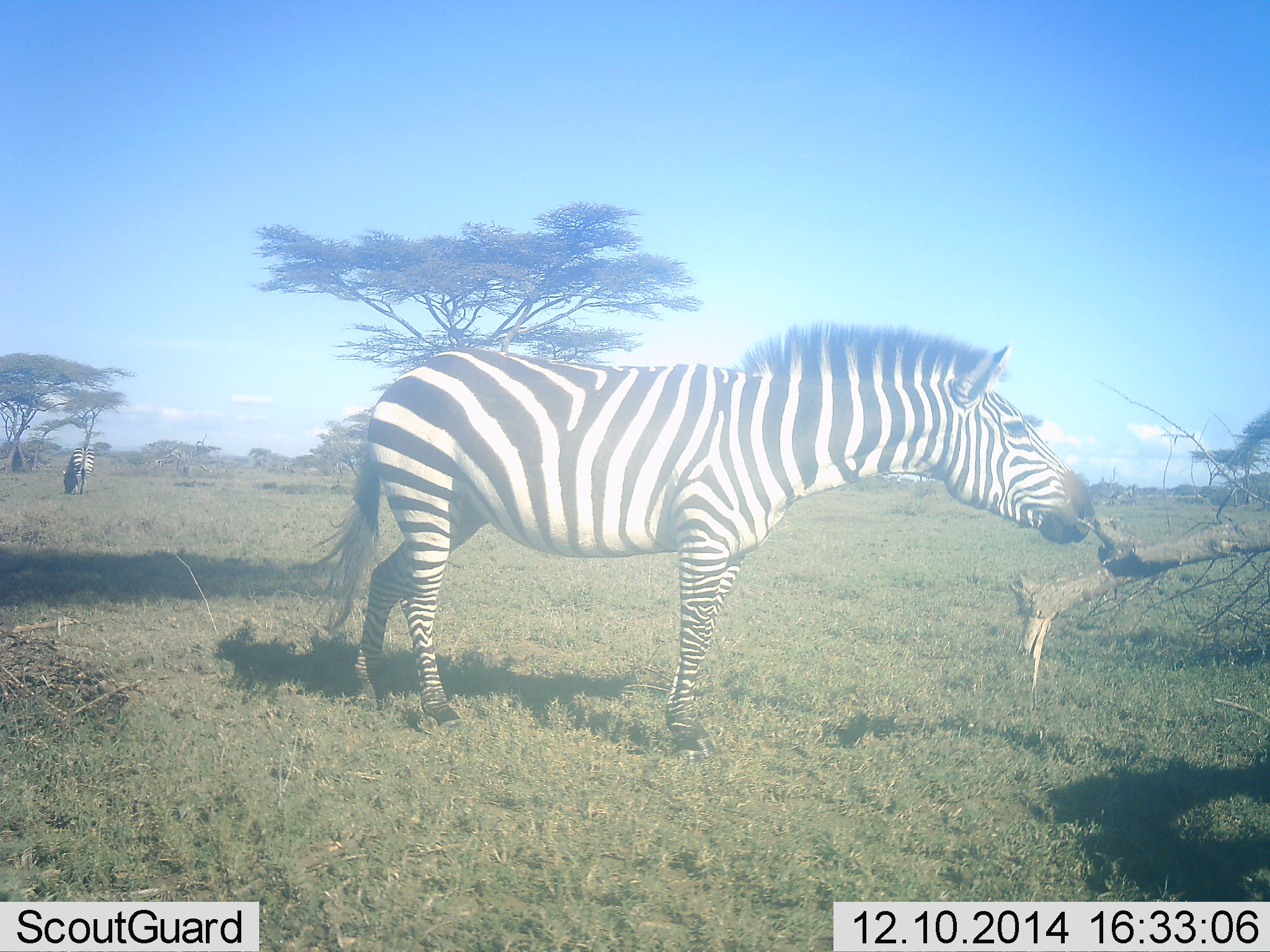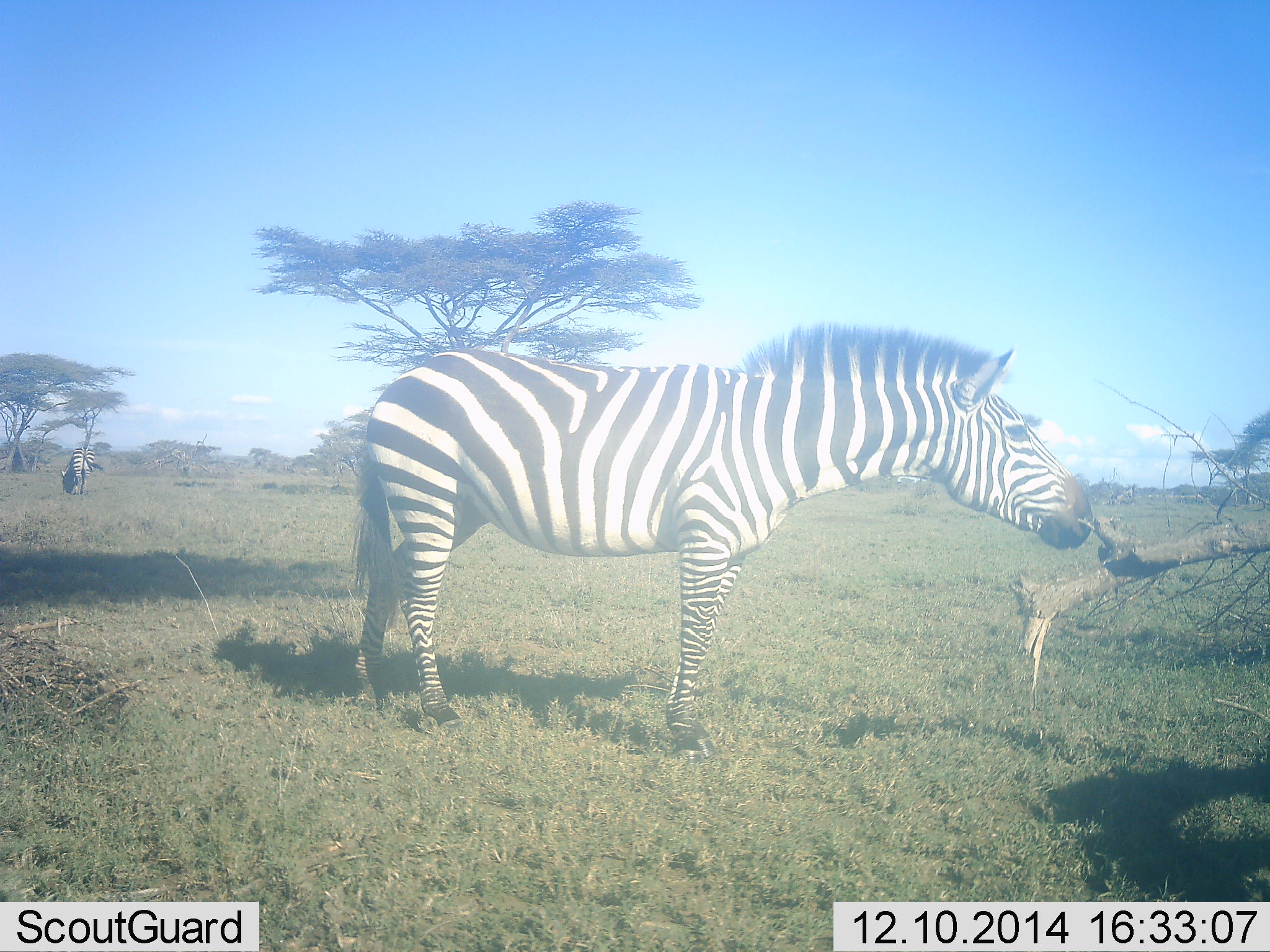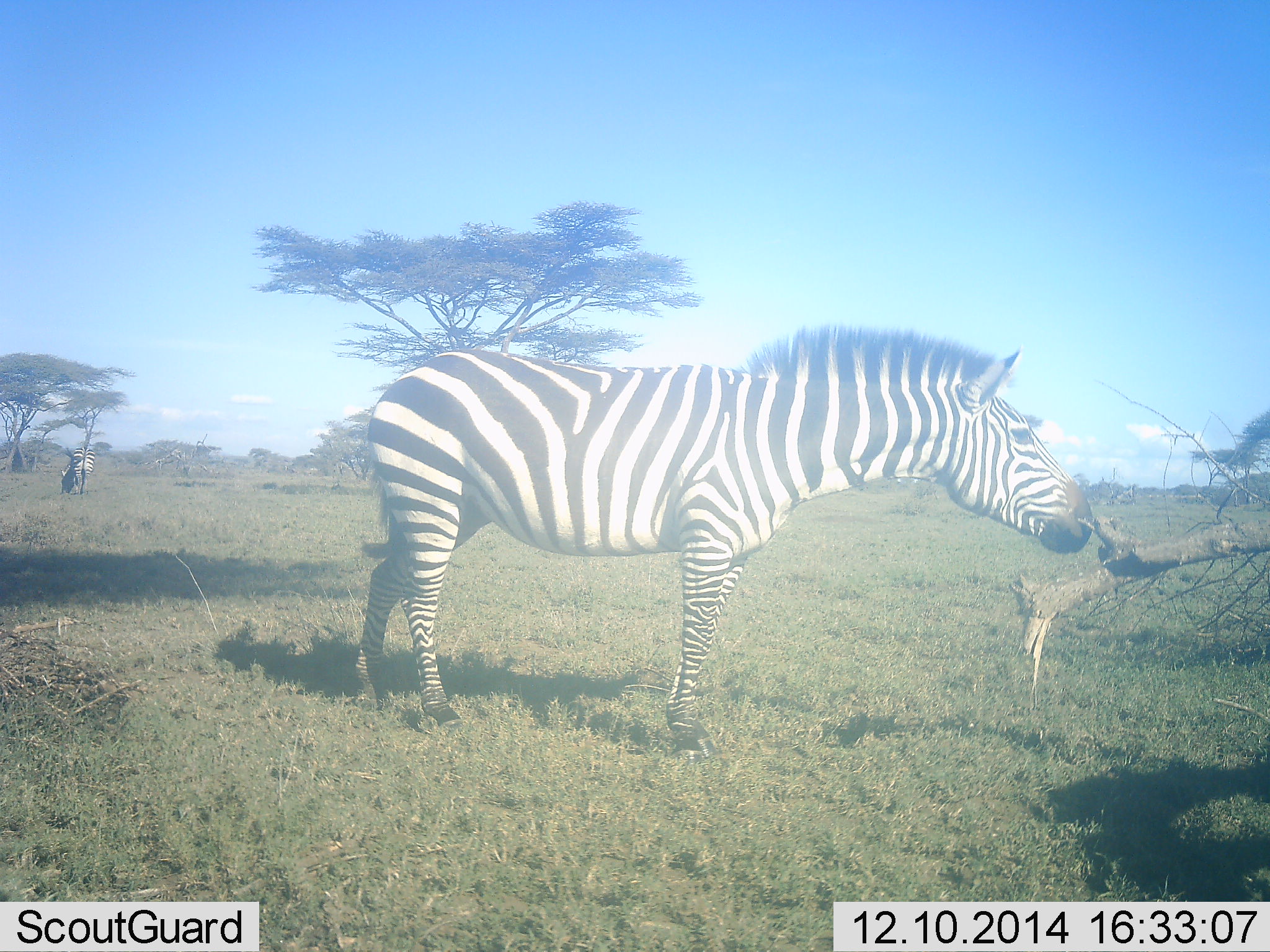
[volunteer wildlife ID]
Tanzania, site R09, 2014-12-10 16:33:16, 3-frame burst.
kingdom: Animalia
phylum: Chordata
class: Mammalia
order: Perissodactyla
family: Equidae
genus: Equus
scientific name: Equus quagga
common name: plains zebra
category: zebra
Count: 2.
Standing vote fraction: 80%.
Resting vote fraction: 0%.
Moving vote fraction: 0%.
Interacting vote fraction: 10%.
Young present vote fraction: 0%.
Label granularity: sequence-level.